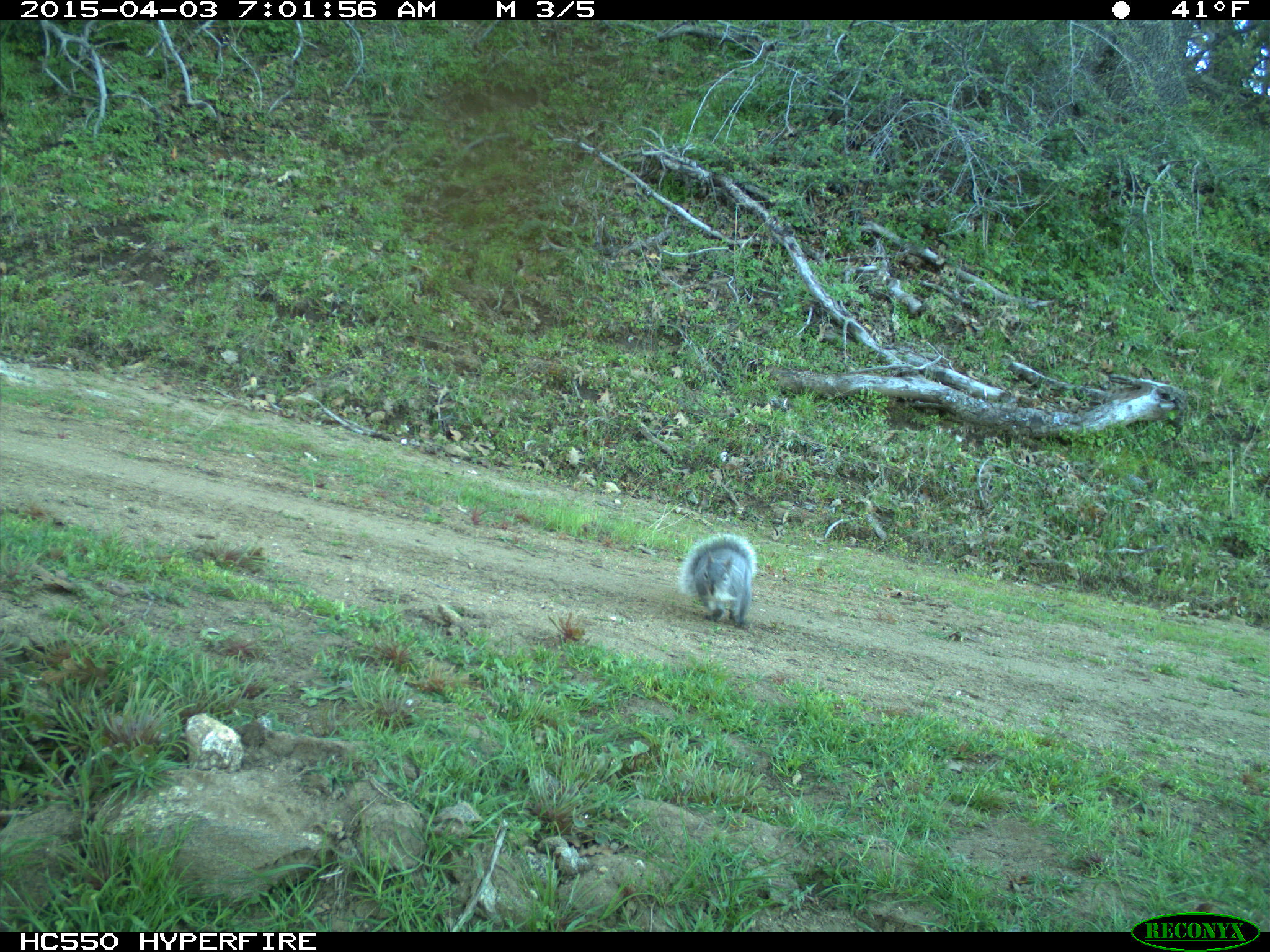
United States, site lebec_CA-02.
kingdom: Animalia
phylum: Chordata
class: Mammalia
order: Rodentia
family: Sciuridae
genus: Sciurus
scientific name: Sciurus carolinensis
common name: eastern gray squirrel